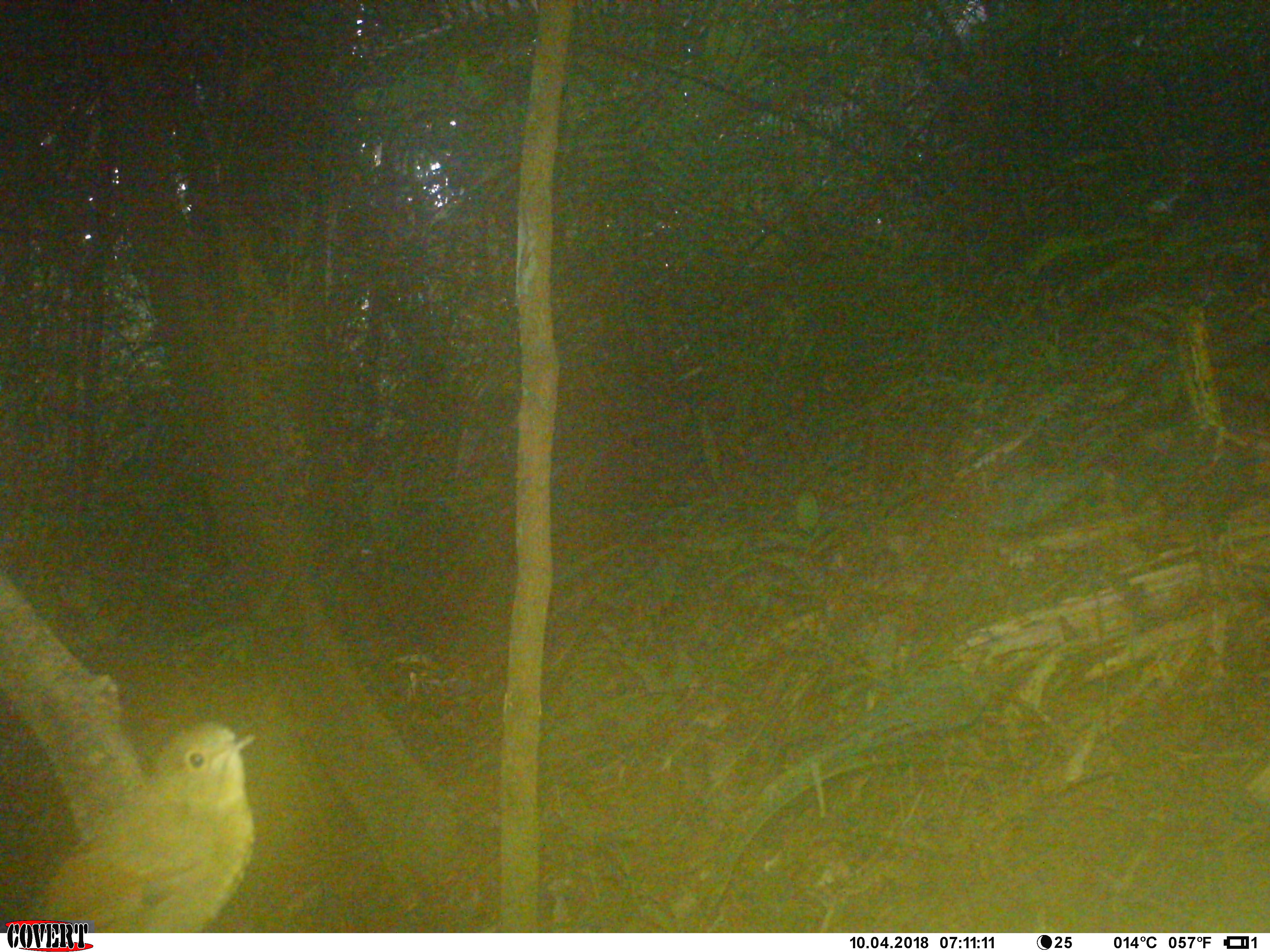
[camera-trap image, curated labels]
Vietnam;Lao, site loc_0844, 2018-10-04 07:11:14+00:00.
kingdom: Animalia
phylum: Chordata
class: Aves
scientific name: Aves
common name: bird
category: unidentified bird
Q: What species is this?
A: Unidentified bird (bird) (Aves).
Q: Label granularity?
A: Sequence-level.